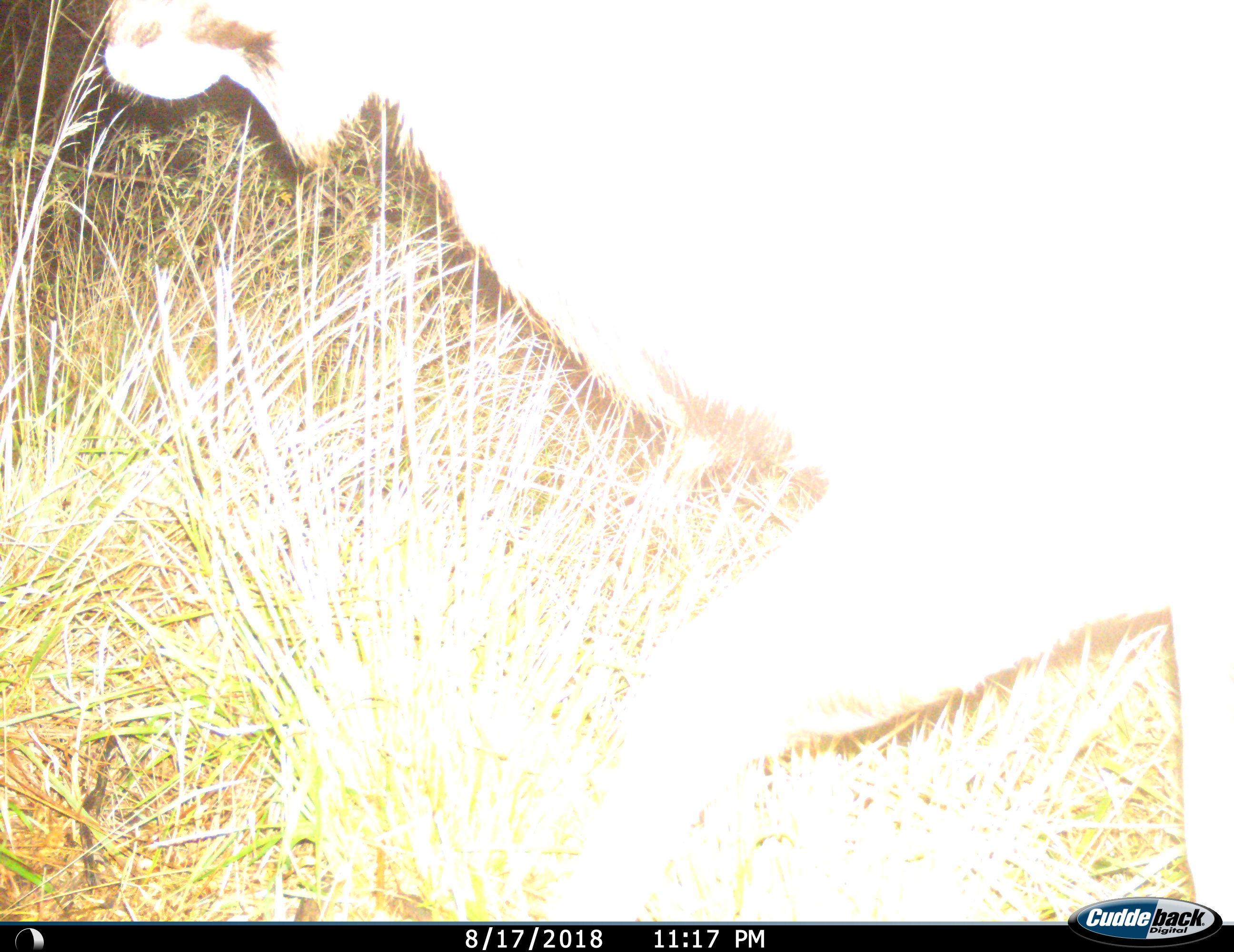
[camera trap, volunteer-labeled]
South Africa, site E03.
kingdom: Animalia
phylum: Chordata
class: Mammalia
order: Artiodactyla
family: Bovidae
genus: Tragelaphus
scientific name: Tragelaphus strepsiceros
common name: greater kudu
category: kudu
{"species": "kudu (greater kudu) (Tragelaphus strepsiceros)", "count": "1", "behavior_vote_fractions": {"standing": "14%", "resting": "0%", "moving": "86%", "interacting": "0%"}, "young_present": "0%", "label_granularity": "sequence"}